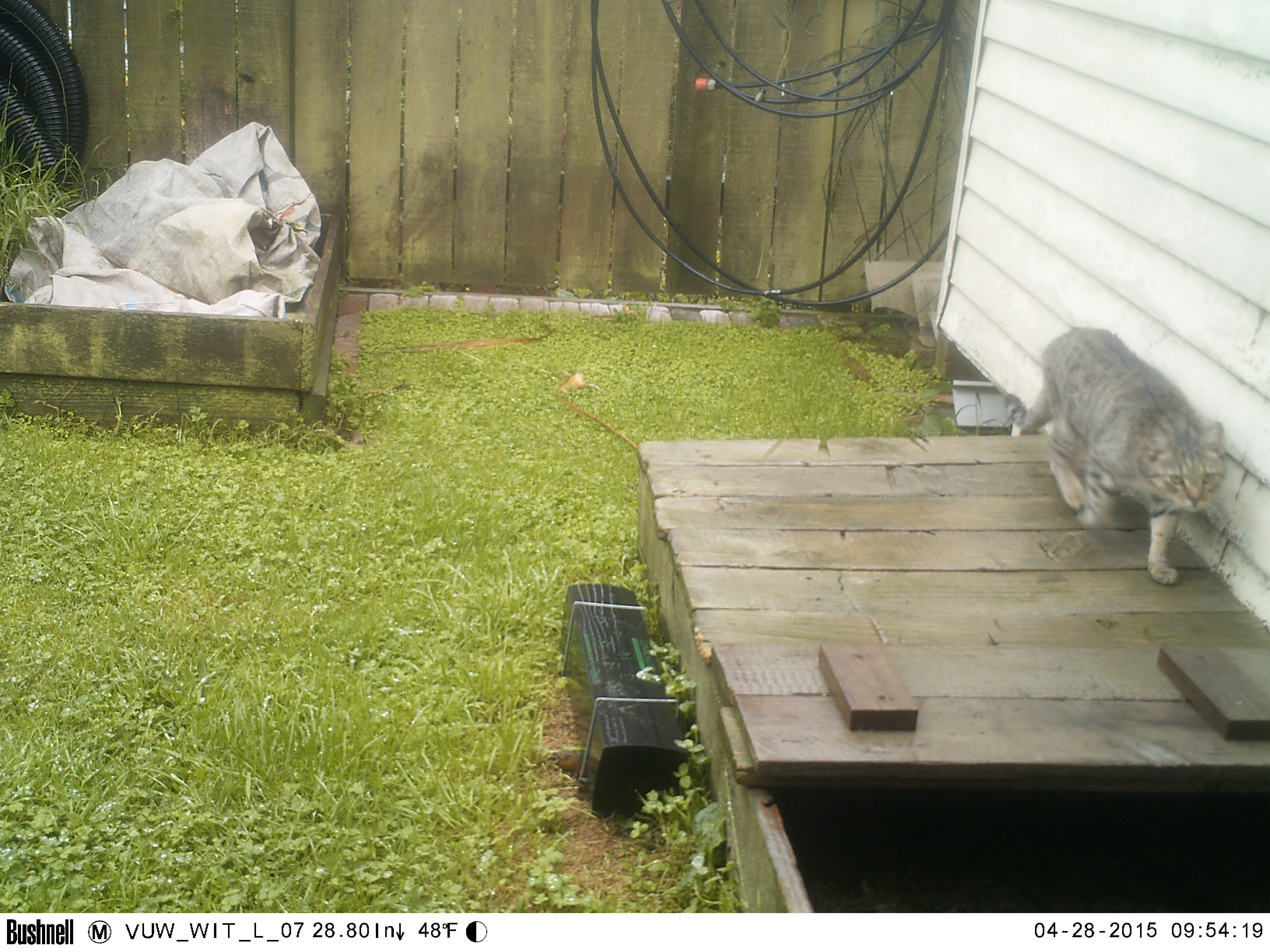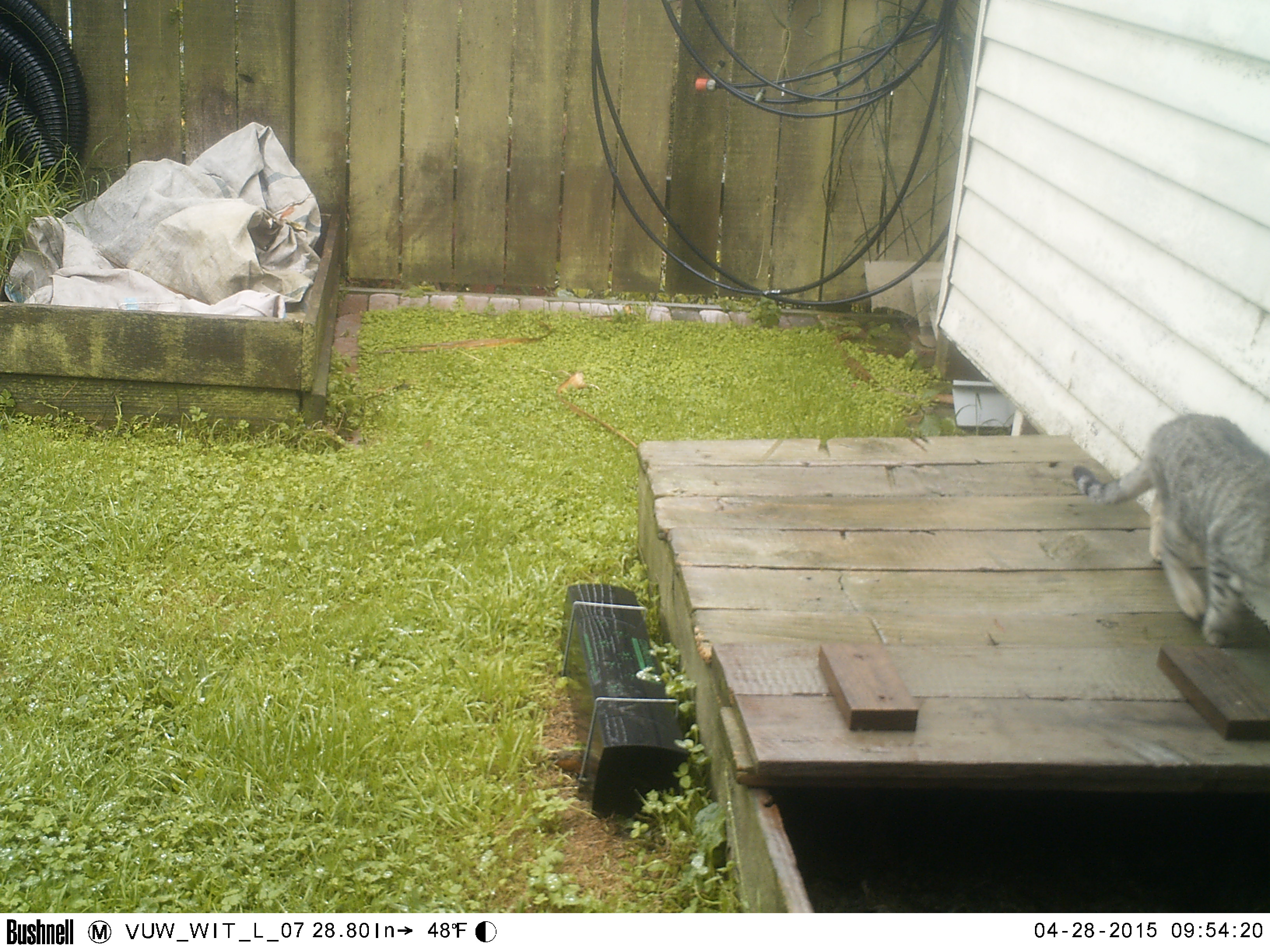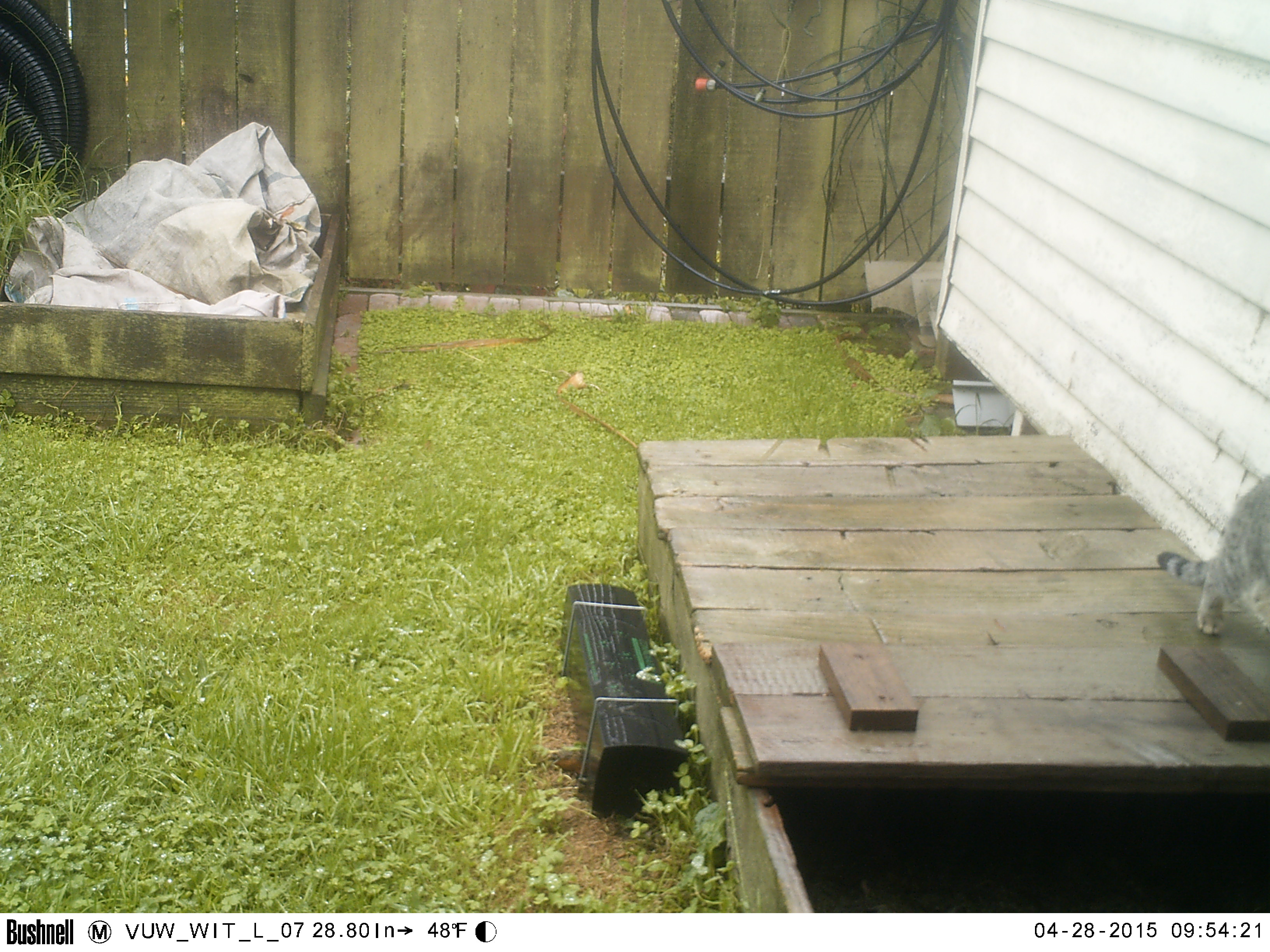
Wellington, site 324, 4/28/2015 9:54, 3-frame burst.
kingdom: Animalia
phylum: Chordata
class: Mammalia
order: Carnivora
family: Felidae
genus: Felis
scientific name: Felis catus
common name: cat